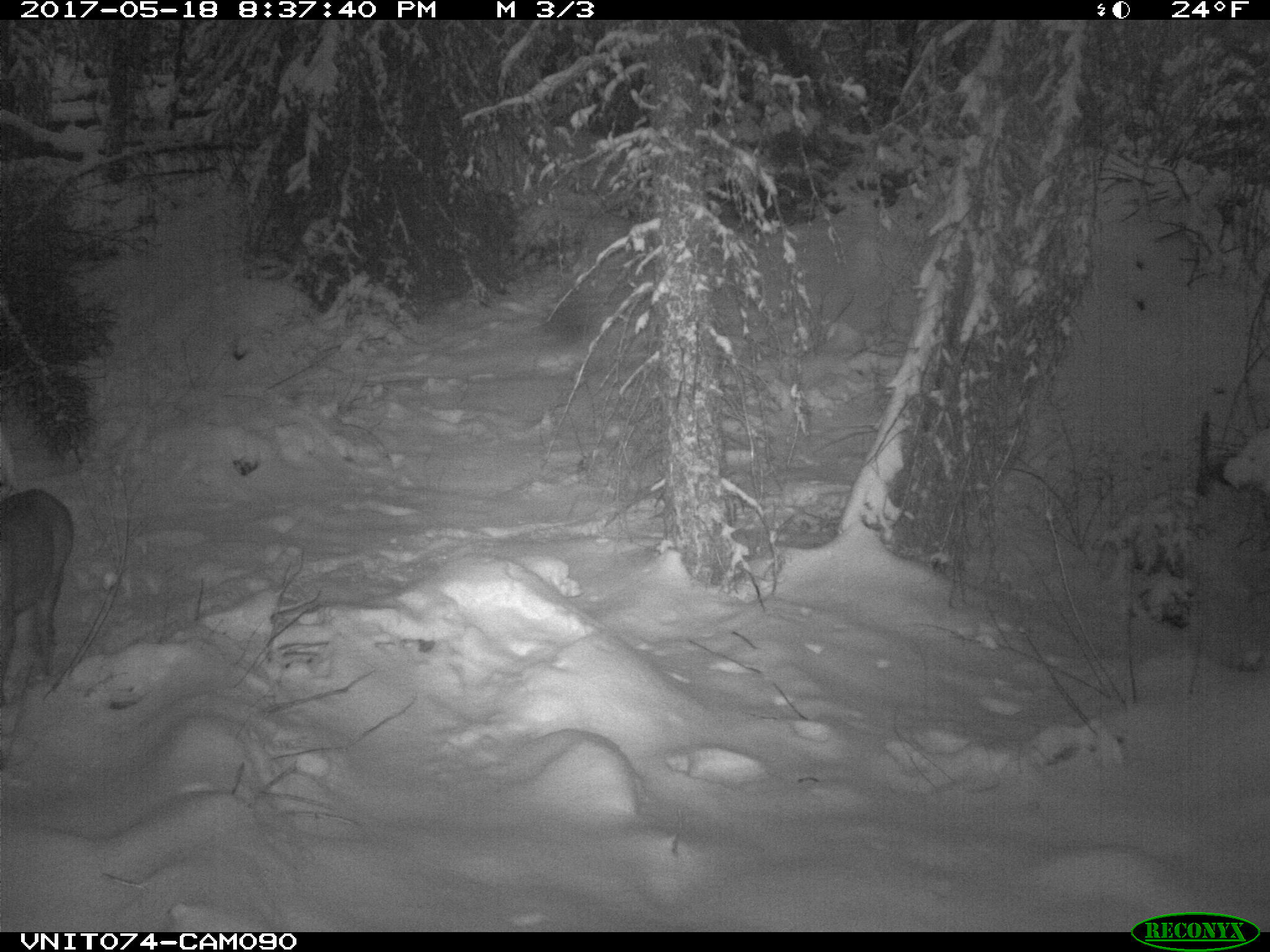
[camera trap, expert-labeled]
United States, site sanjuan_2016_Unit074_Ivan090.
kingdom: Animalia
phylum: Chordata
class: Mammalia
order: Artiodactyla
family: Cervidae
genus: Odocoileus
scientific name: Odocoileus hemionus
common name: mule deer